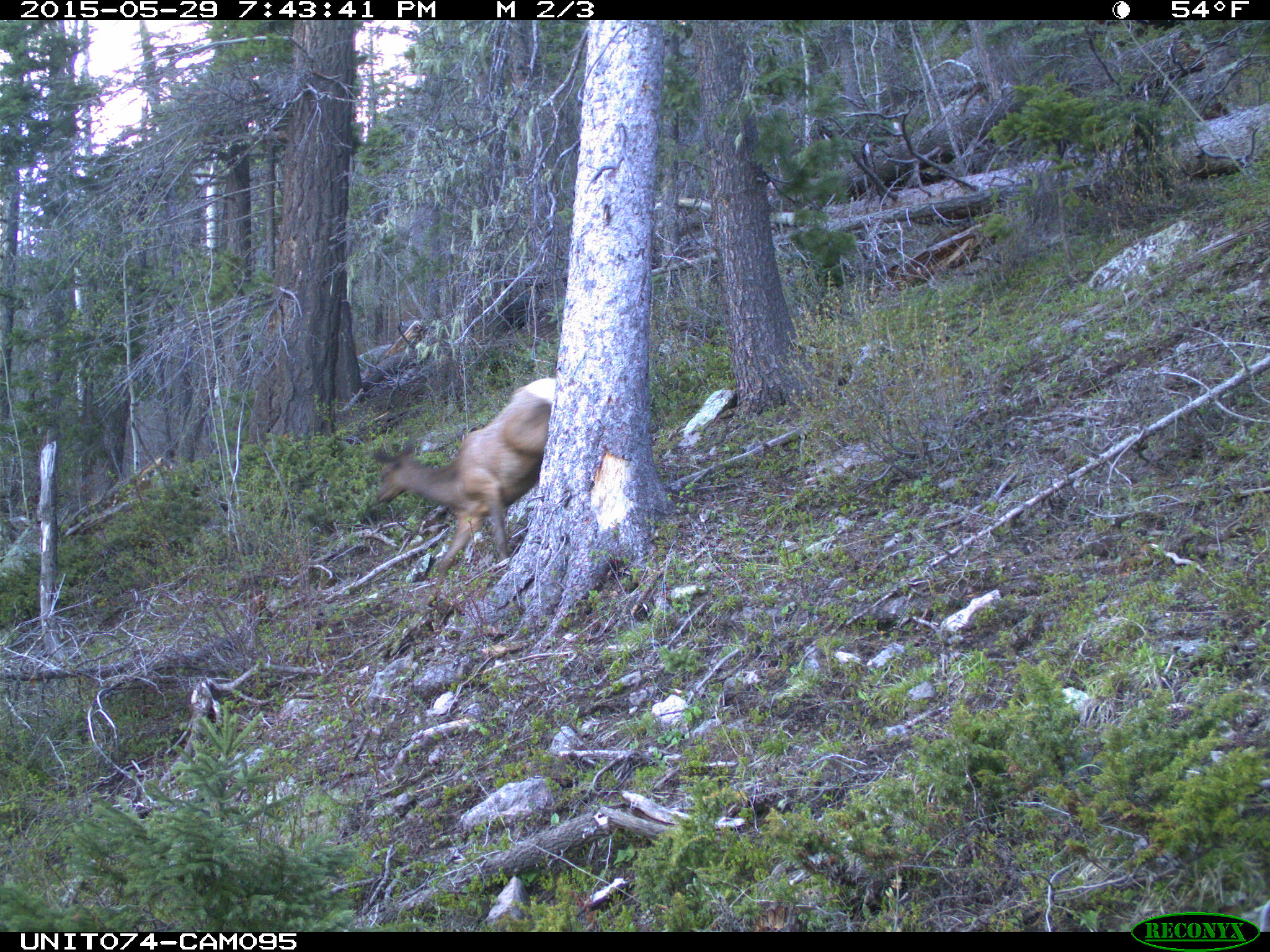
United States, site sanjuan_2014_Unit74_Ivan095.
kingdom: Animalia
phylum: Chordata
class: Mammalia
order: Artiodactyla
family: Cervidae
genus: Cervus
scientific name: Cervus elaphus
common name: red deer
Cervus elaphus (red deer).